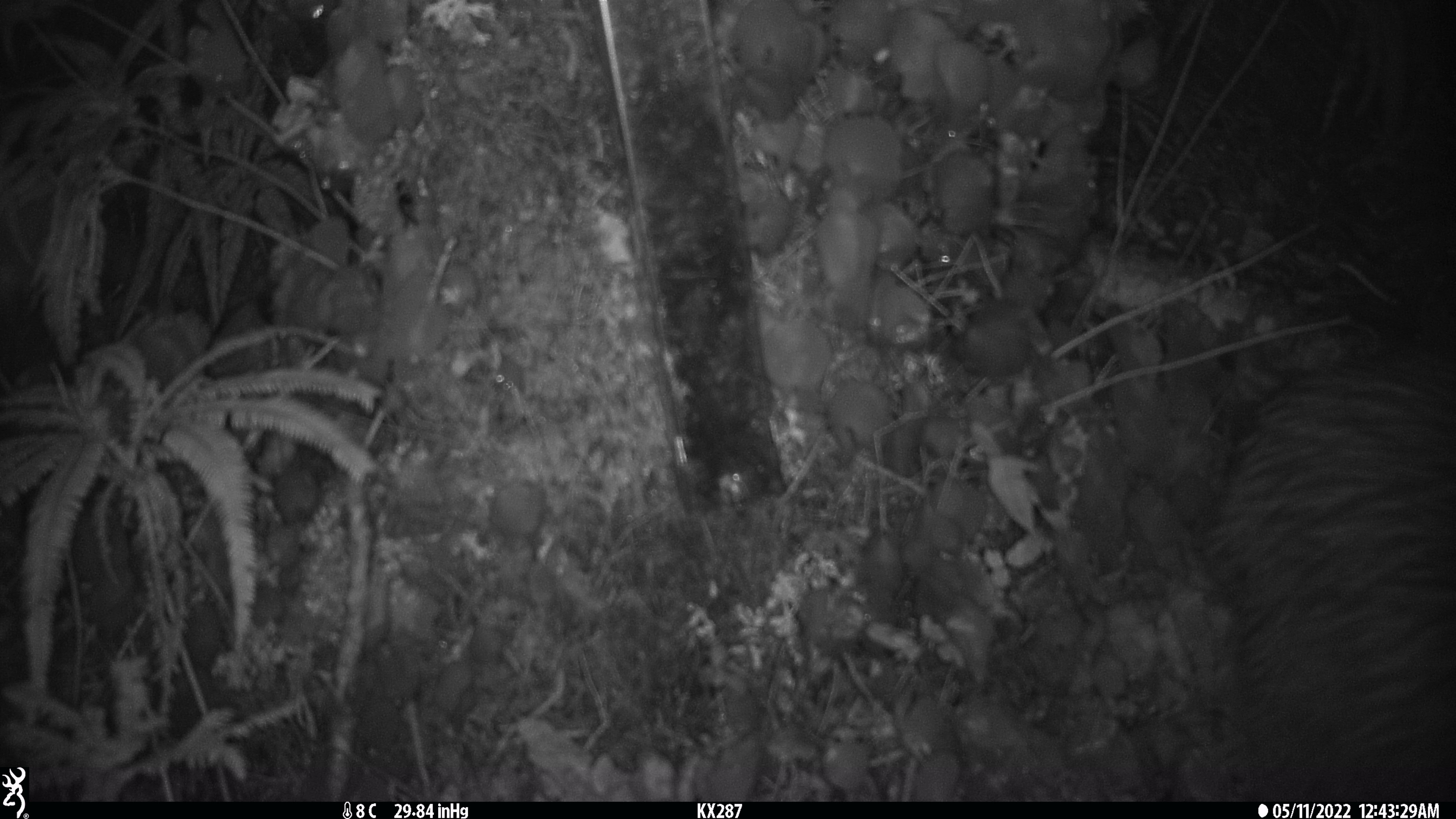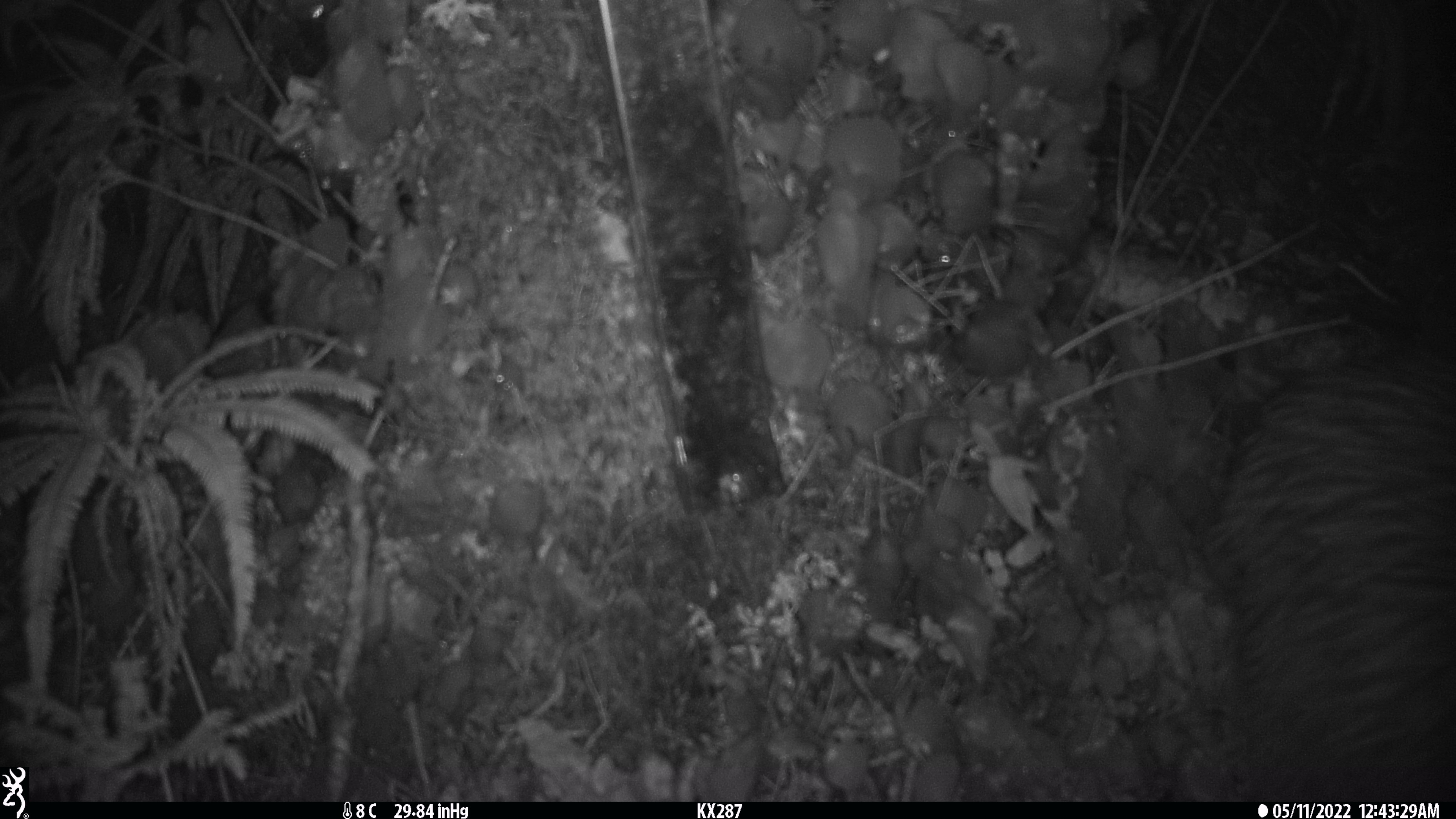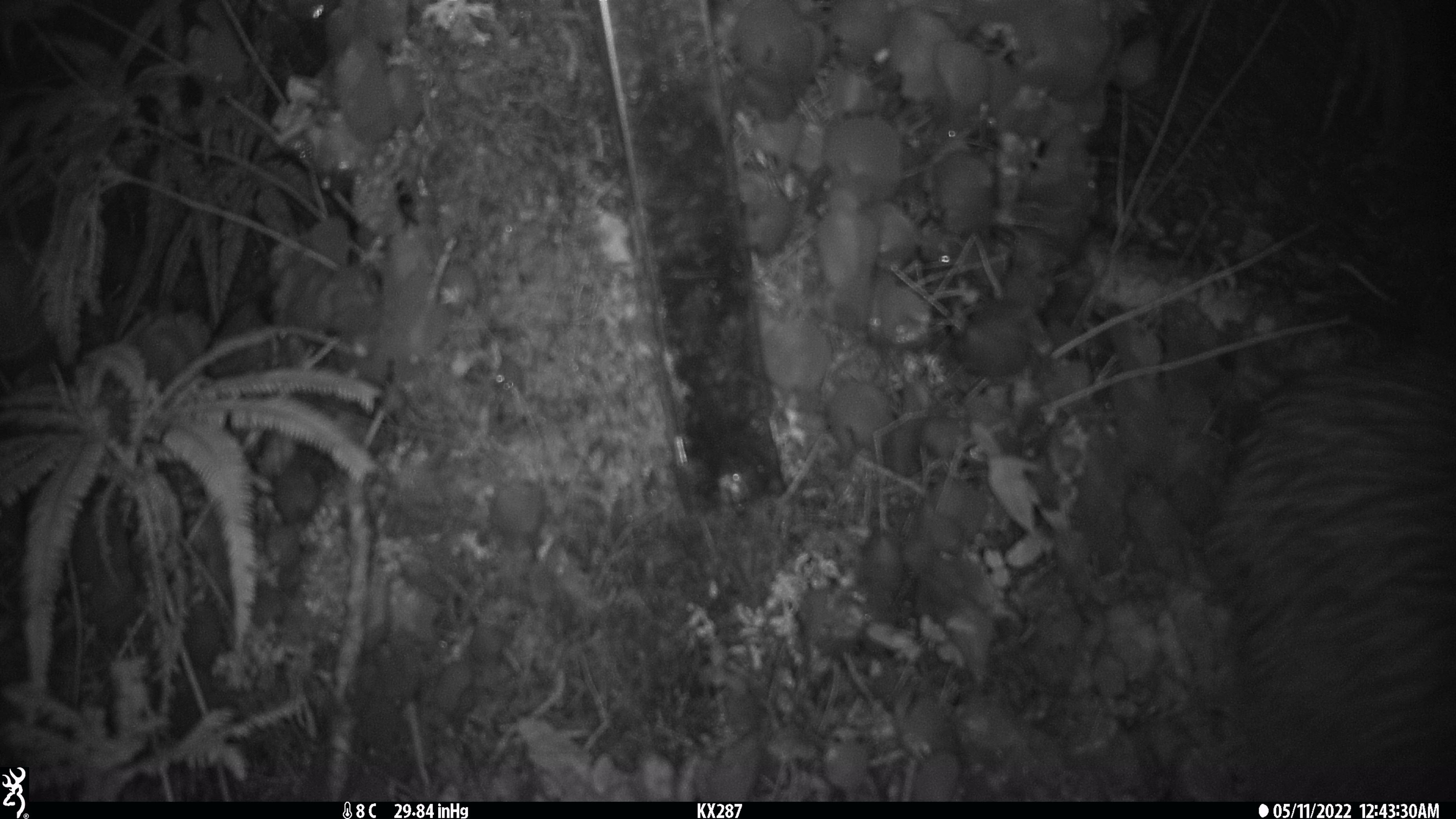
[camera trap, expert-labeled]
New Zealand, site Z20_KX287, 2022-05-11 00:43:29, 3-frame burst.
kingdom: Animalia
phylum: Chordata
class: Aves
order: Apterygiformes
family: Apterygidae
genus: Apteryx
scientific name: Apteryx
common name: kiwi